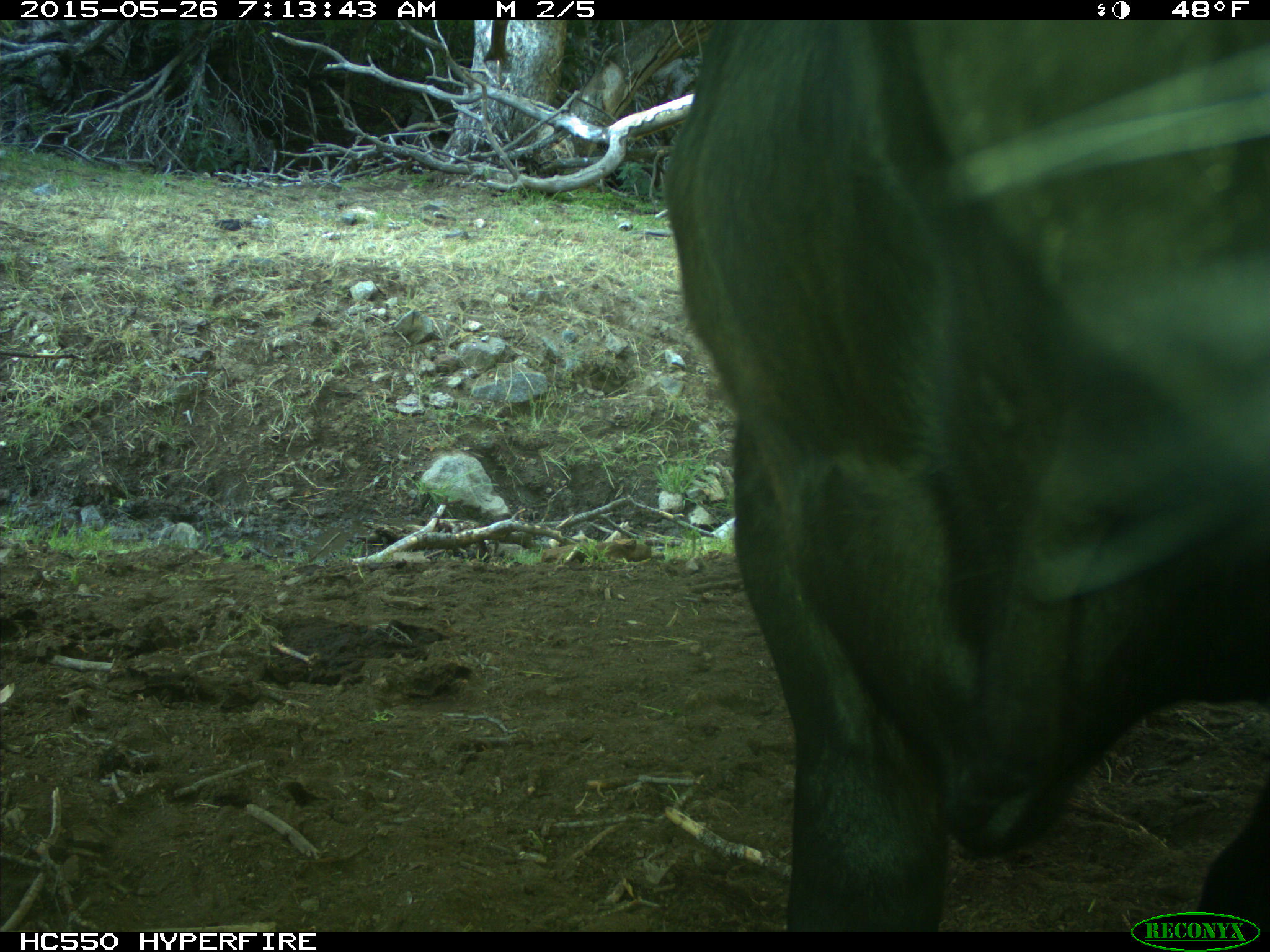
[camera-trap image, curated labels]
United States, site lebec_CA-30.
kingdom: Animalia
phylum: Chordata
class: Mammalia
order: Artiodactyla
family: Bovidae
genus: Bos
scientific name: Bos taurus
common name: domestic cow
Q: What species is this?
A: Bos taurus (domestic cow).